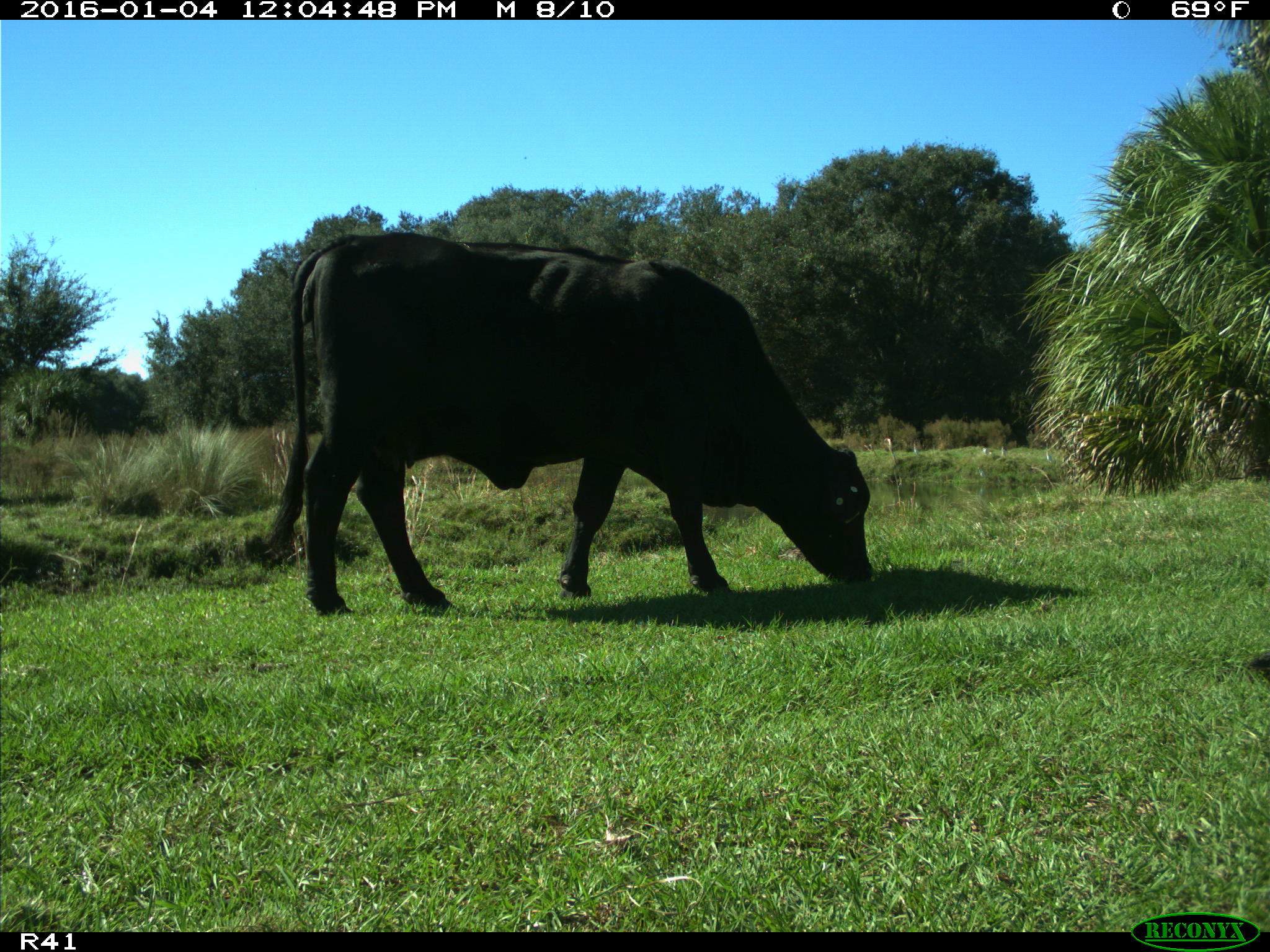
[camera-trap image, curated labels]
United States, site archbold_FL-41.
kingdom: Animalia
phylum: Chordata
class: Mammalia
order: Artiodactyla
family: Bovidae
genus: Bos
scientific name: Bos taurus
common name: domestic cow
Bos taurus (domestic cow).